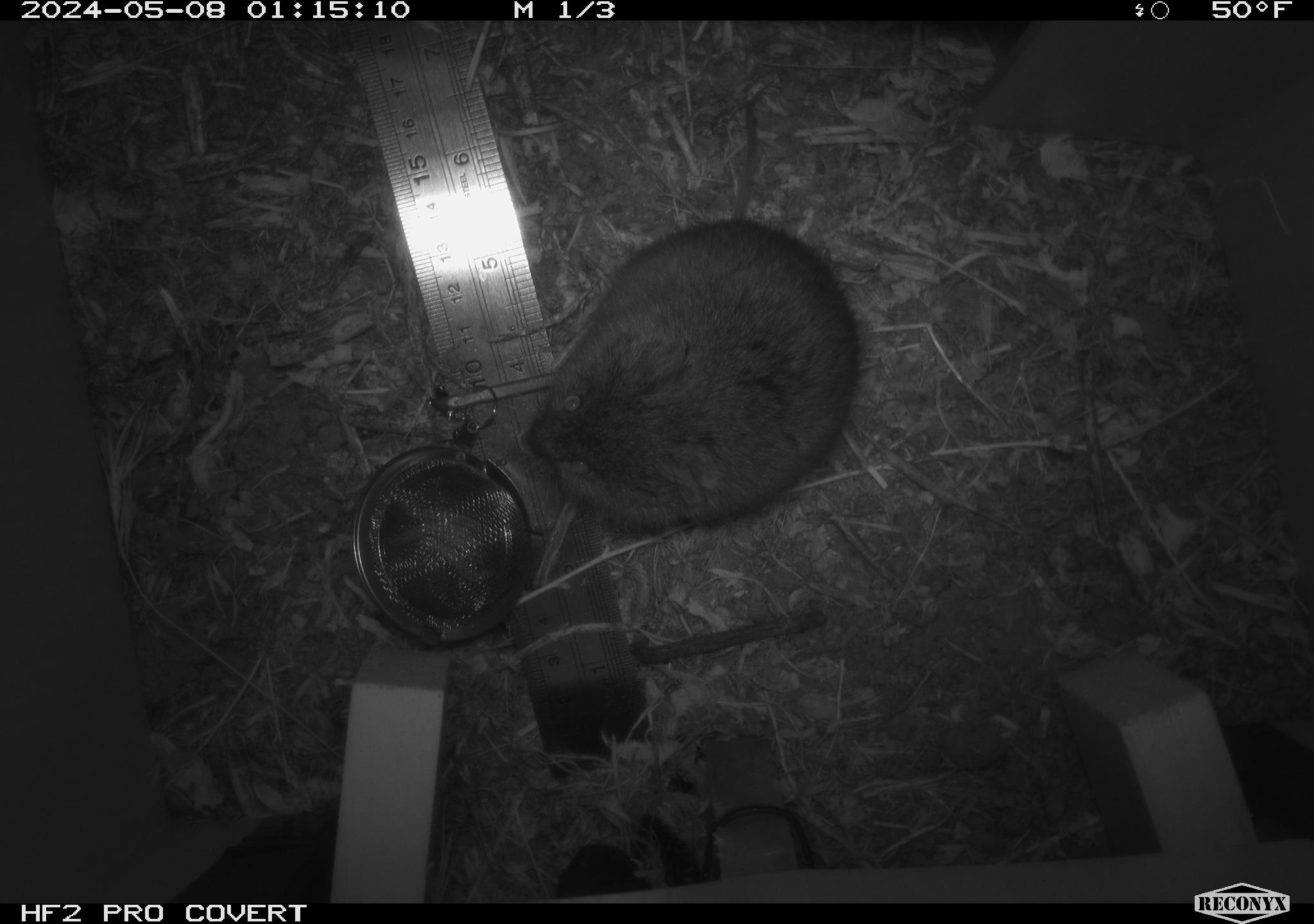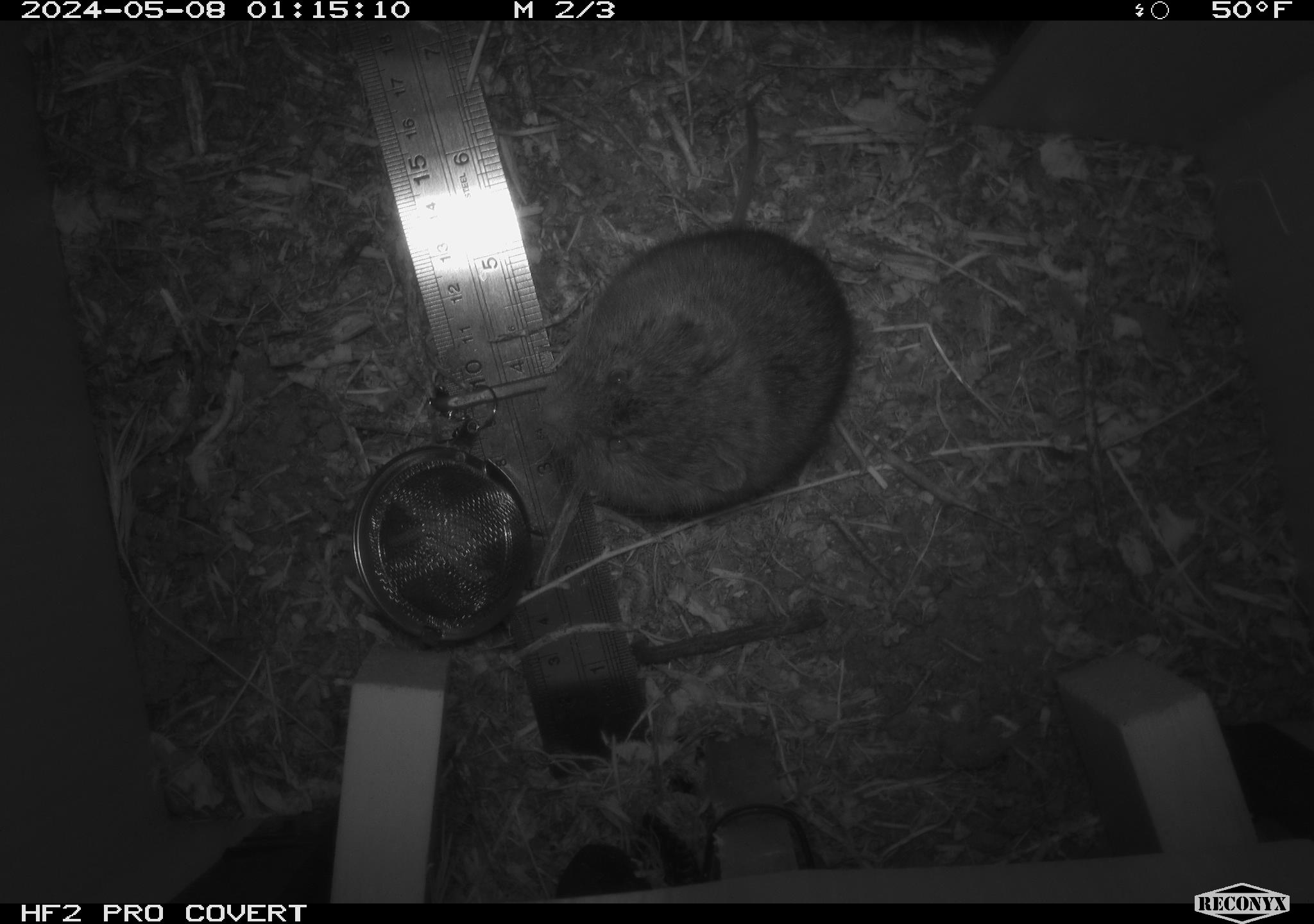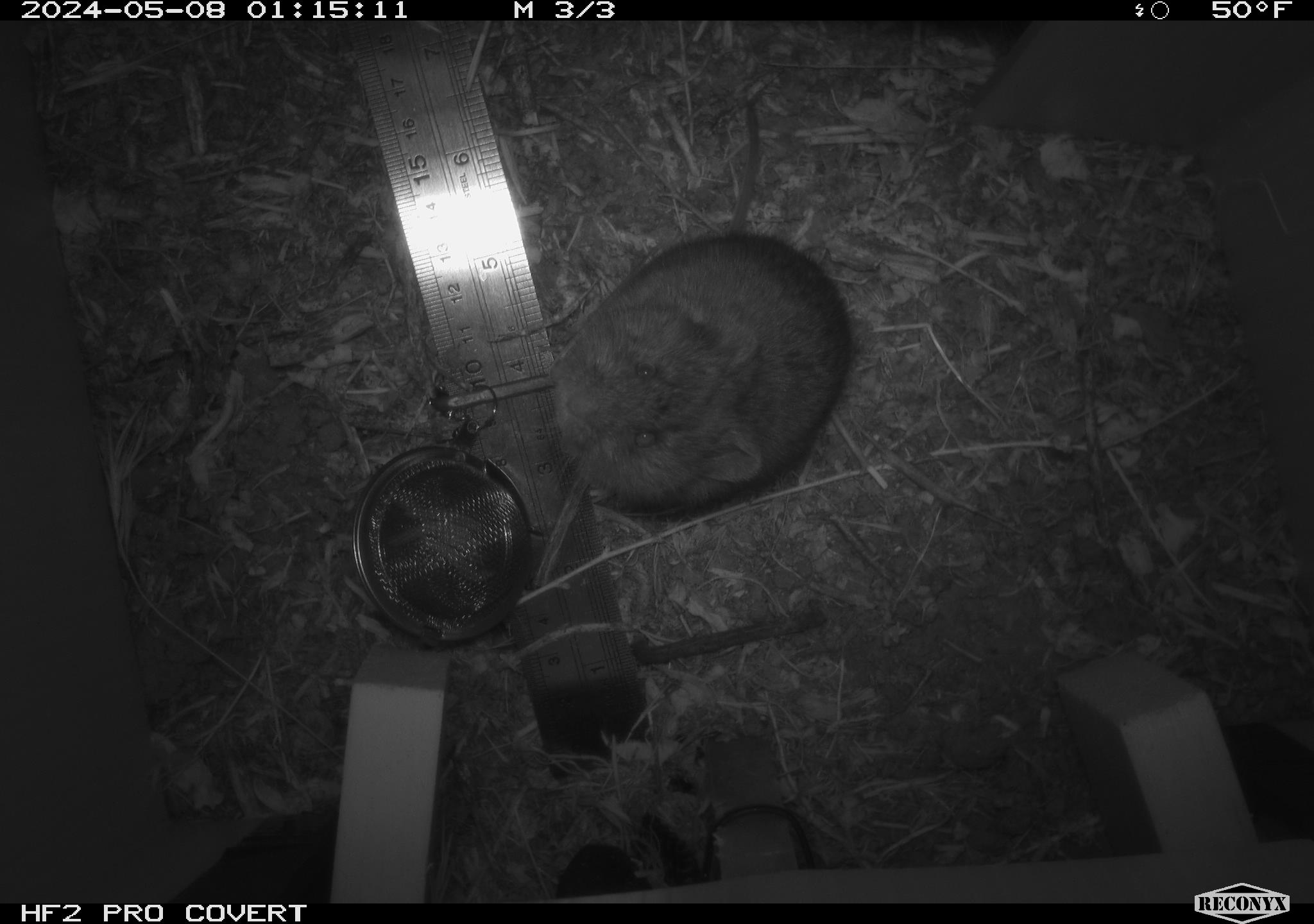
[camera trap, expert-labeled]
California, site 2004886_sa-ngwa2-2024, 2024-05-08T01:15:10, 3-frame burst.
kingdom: Animalia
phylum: Chordata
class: Mammalia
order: Rodentia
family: Cricetidae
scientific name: Arvicolinae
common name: voles, lemmings, and muskrats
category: arvicolinae subfamily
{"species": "arvicolinae subfamily (voles, lemmings, and muskrats) (Arvicolinae)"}